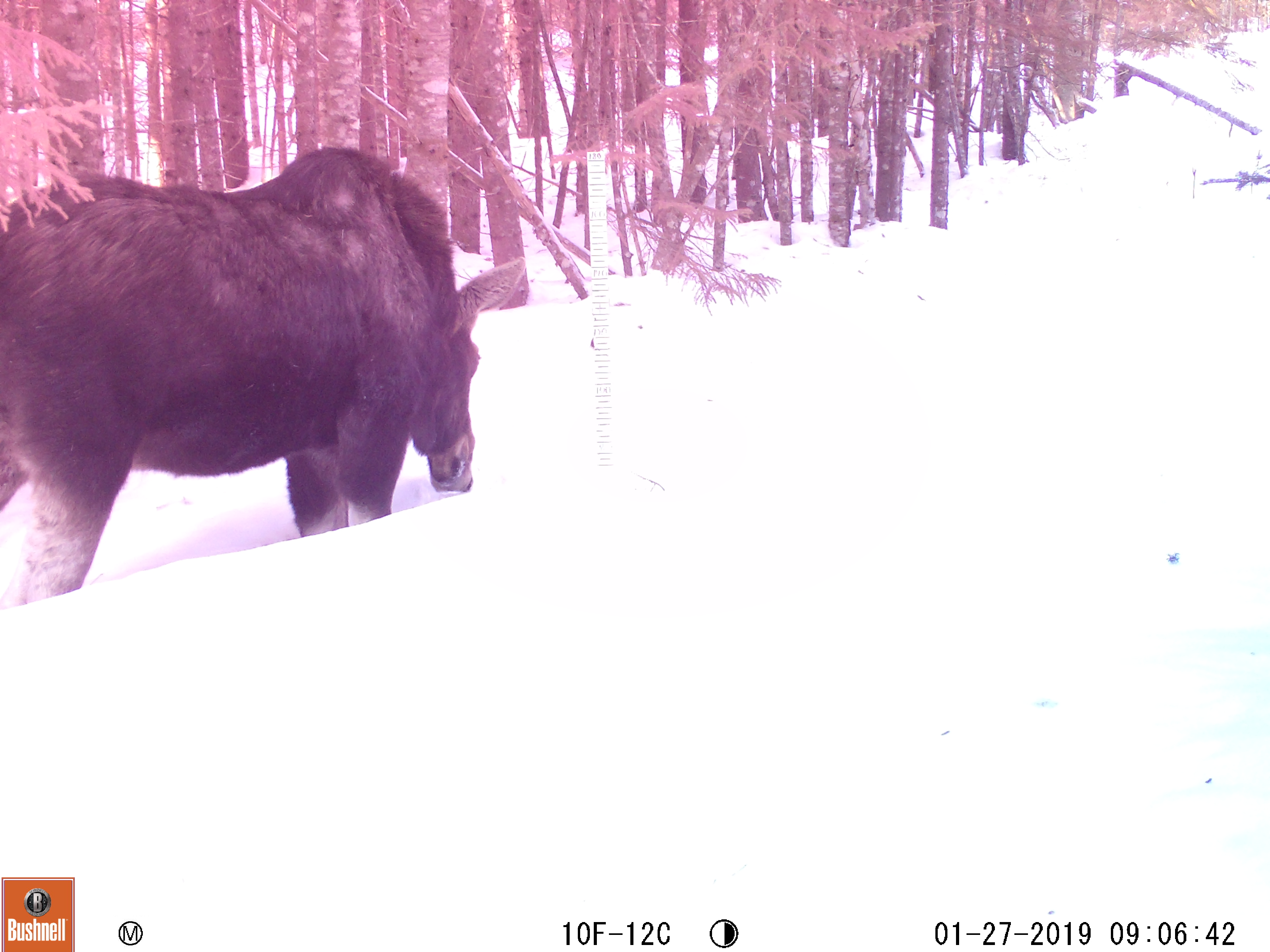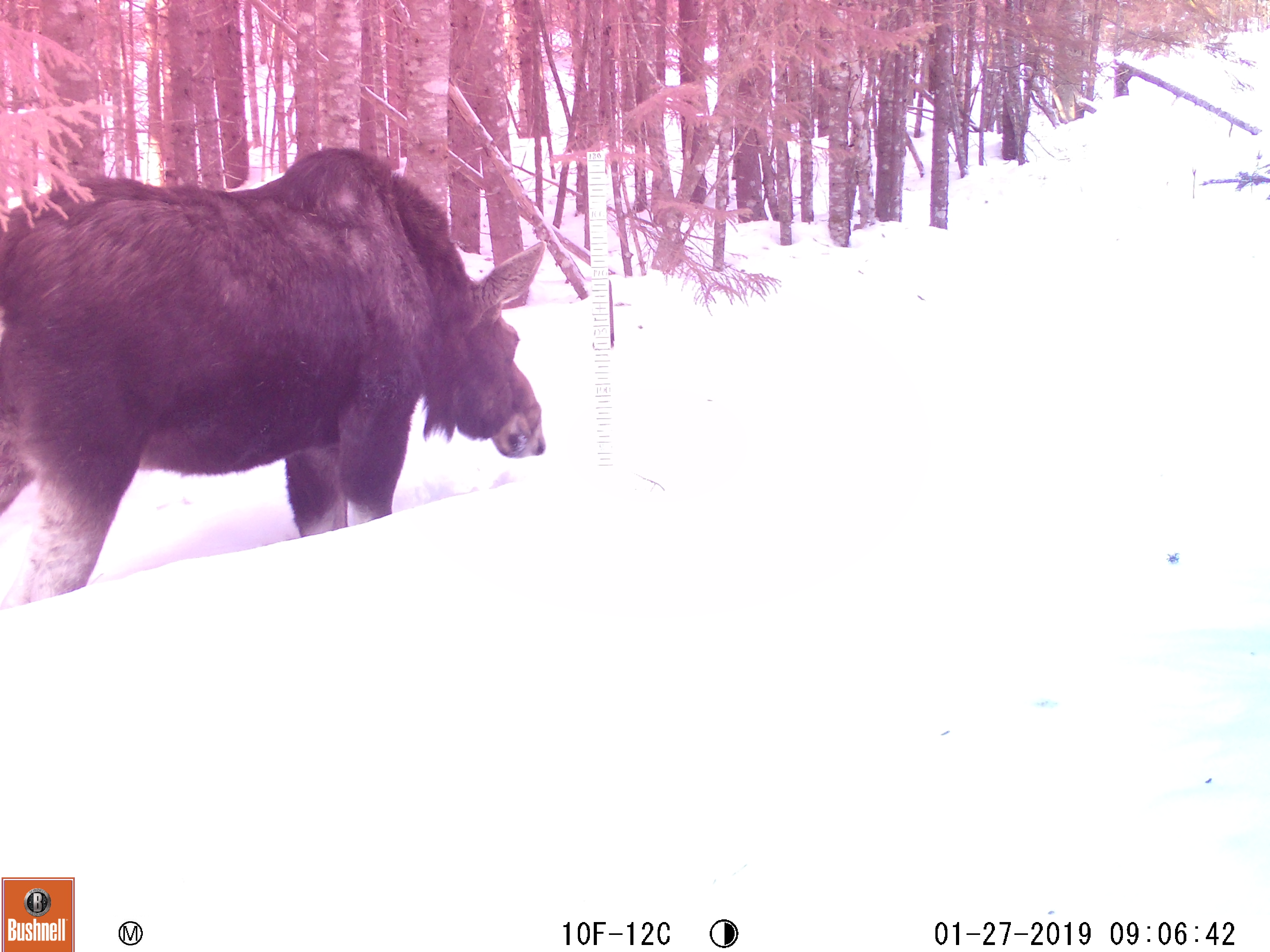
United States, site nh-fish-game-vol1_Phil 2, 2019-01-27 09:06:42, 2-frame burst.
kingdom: Animalia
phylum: Chordata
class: Mammalia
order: Artiodactyla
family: Cervidae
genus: Alces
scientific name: Alces alces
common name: moose